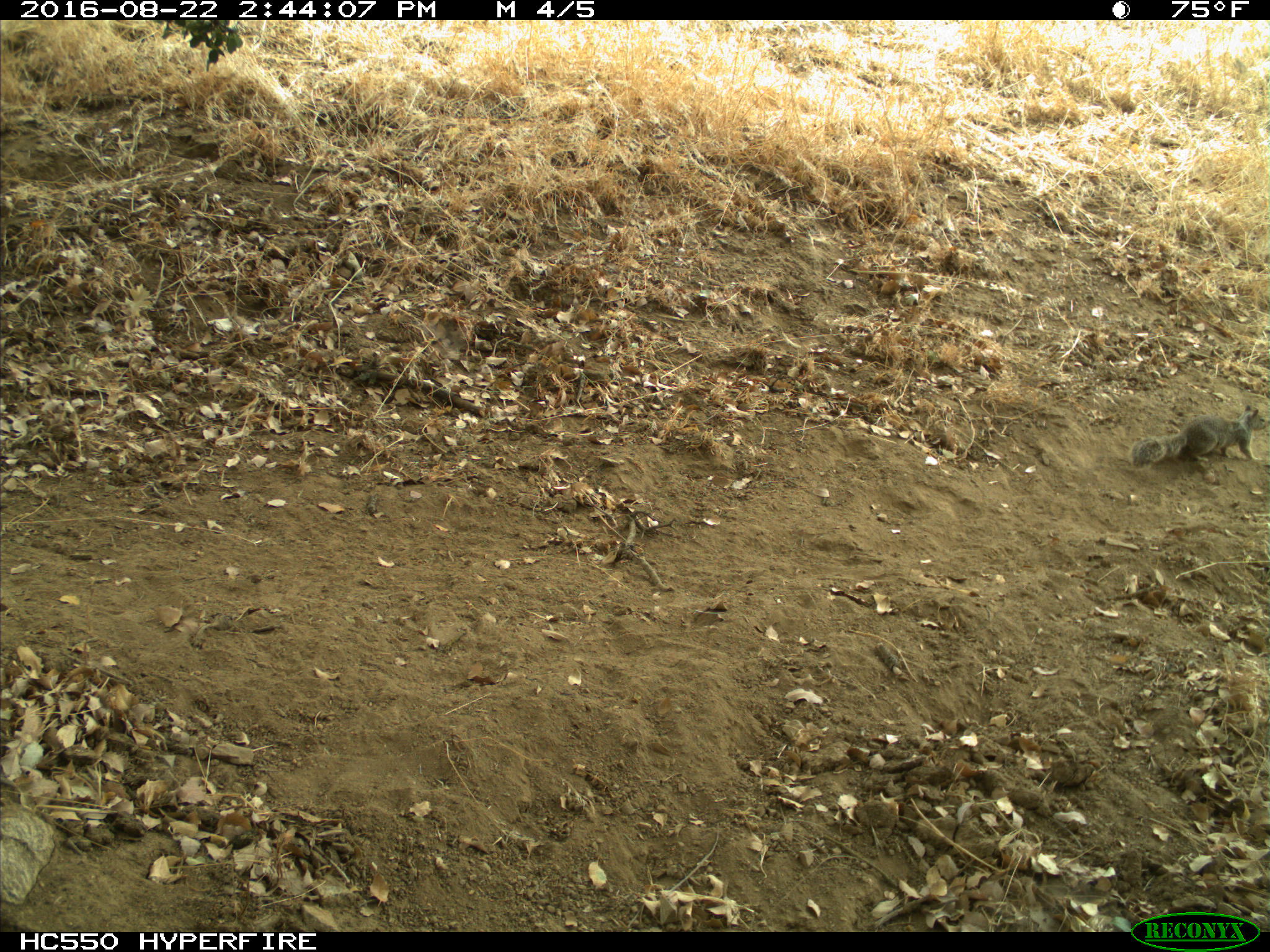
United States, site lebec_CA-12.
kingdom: Animalia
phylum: Chordata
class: Mammalia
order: Rodentia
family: Sciuridae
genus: Otospermophilus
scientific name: Otospermophilus beecheyi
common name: california ground squirrel